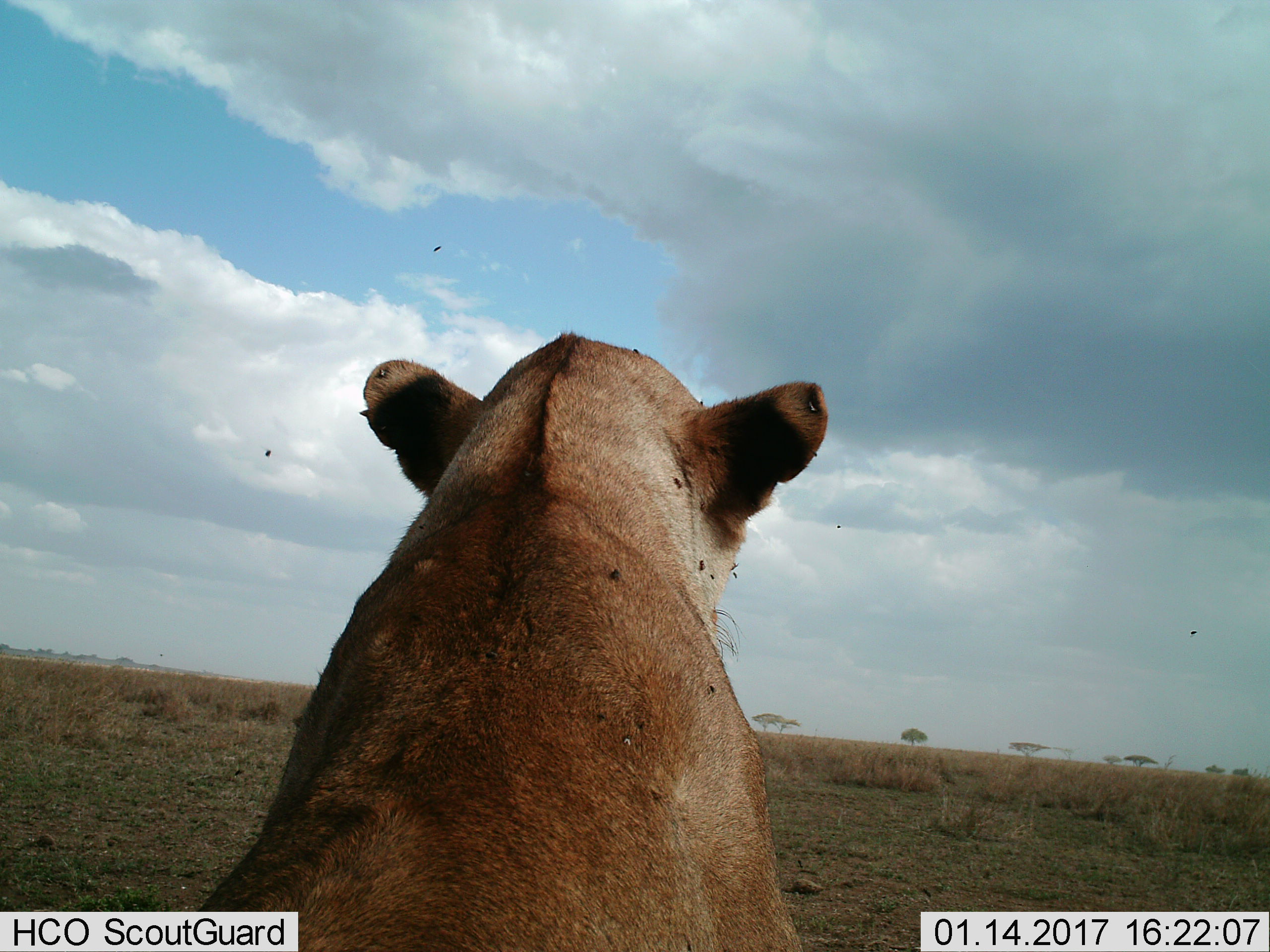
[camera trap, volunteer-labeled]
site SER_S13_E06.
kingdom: Animalia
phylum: Chordata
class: Mammalia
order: Carnivora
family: Felidae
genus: Panthera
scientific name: Panthera leo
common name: lion female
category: lionfemale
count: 1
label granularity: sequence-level